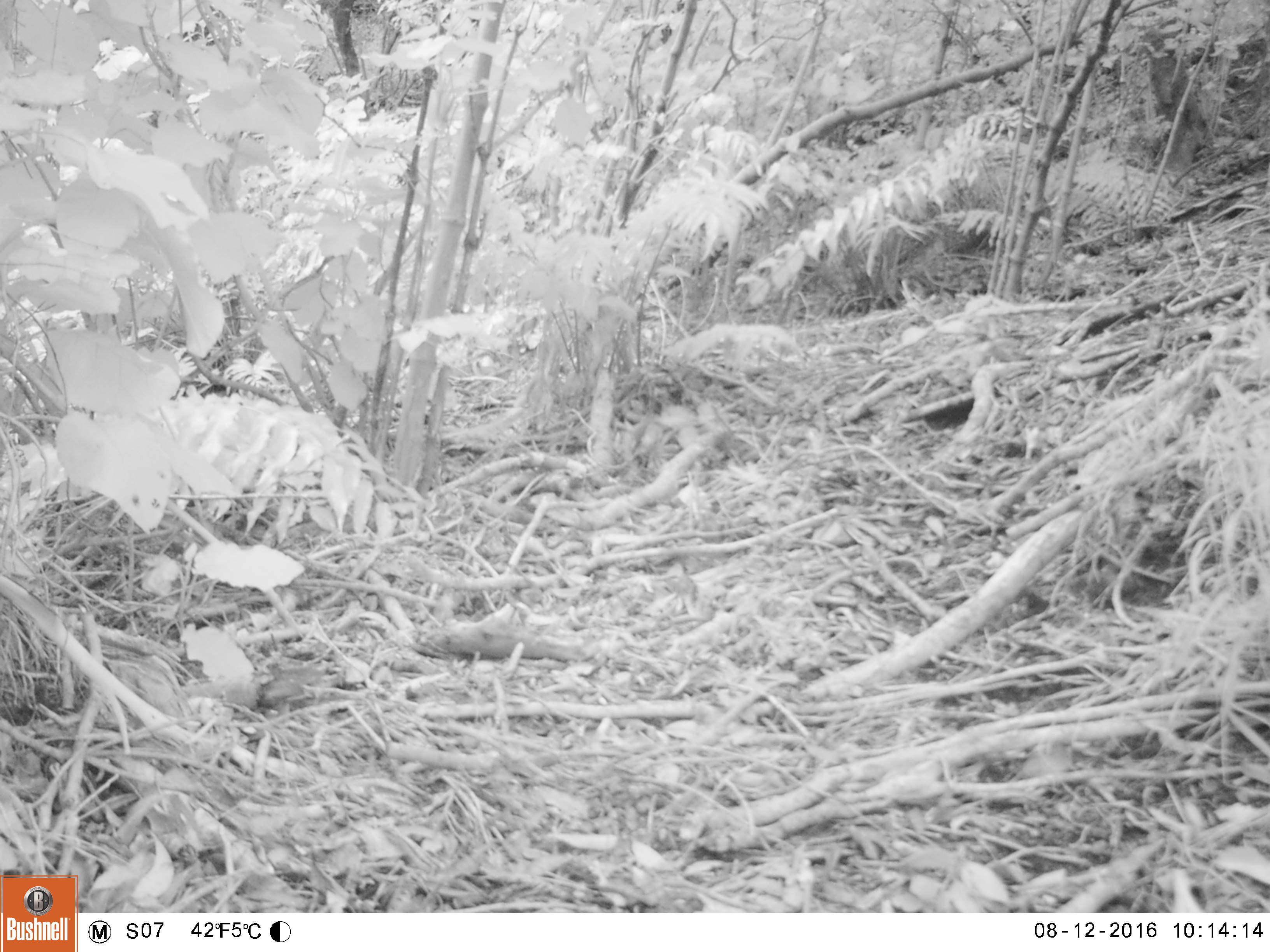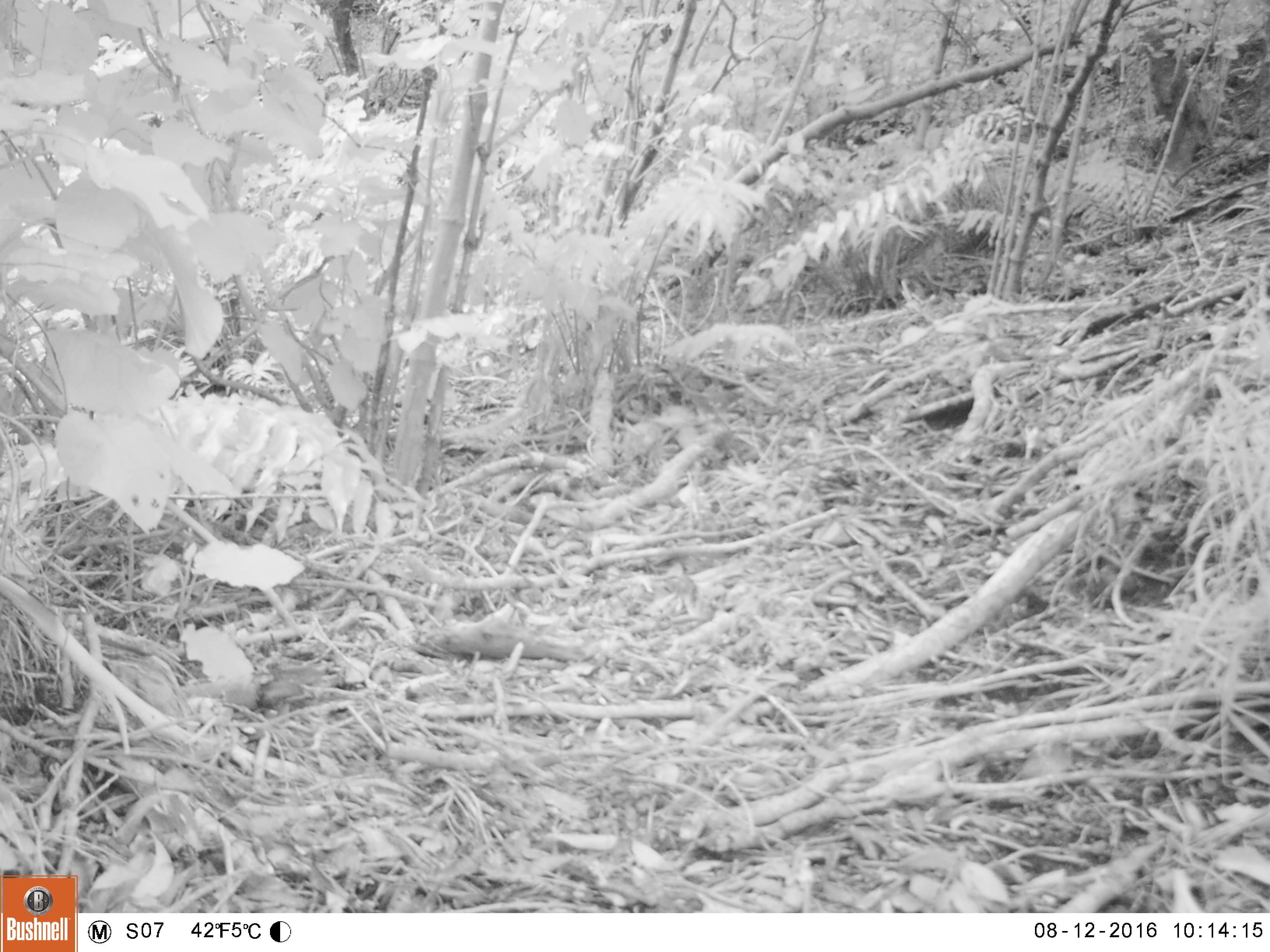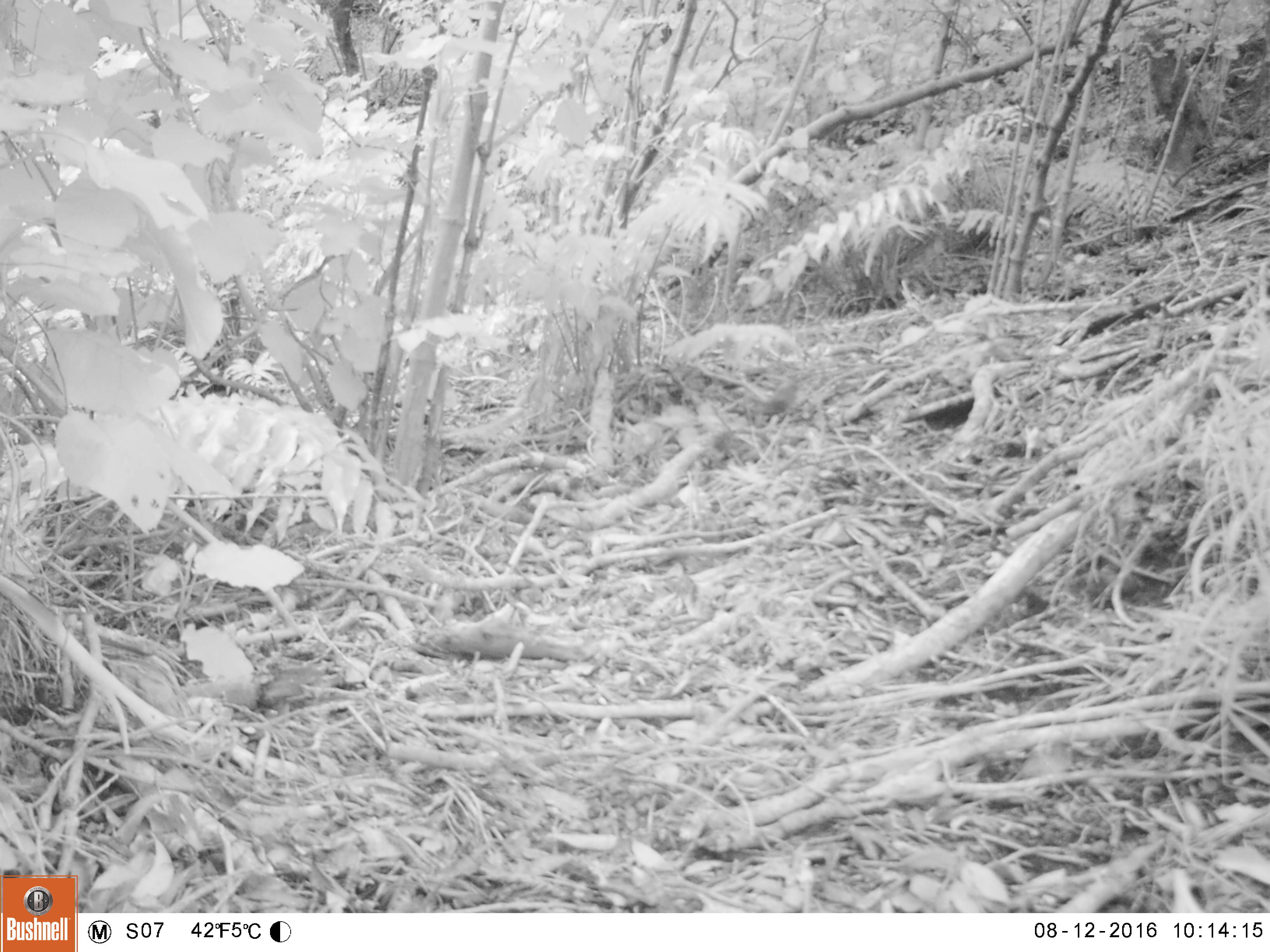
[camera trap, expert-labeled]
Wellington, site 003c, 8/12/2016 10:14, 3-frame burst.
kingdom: Animalia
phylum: Chordata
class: Aves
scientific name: Aves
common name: bird